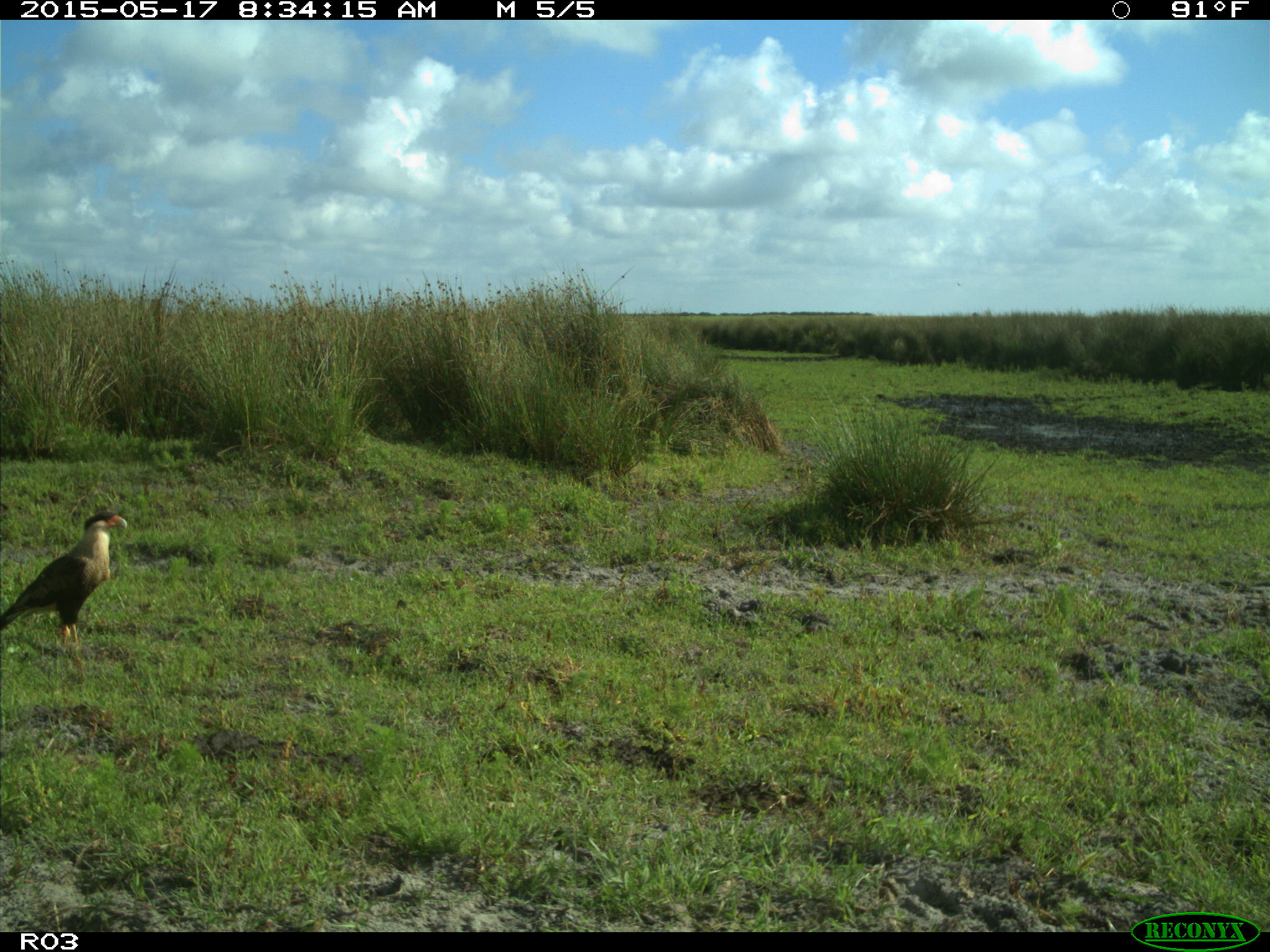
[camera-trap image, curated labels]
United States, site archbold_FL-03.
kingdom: Animalia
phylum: Chordata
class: Aves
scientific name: Aves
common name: birds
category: unidentified bird